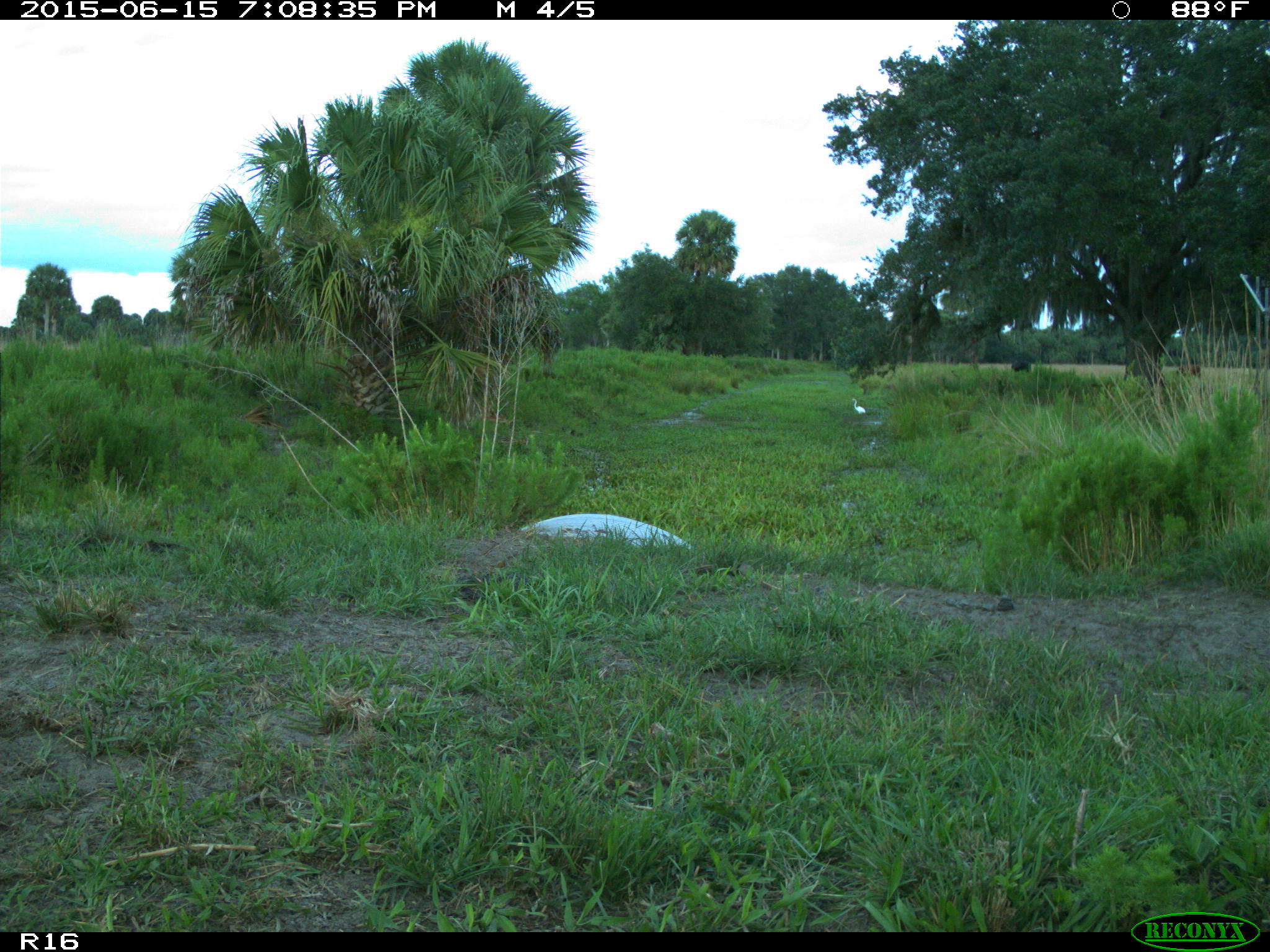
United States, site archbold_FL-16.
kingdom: Animalia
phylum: Chordata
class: Mammalia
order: Artiodactyla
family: Bovidae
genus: Bos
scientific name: Bos taurus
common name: domestic cow